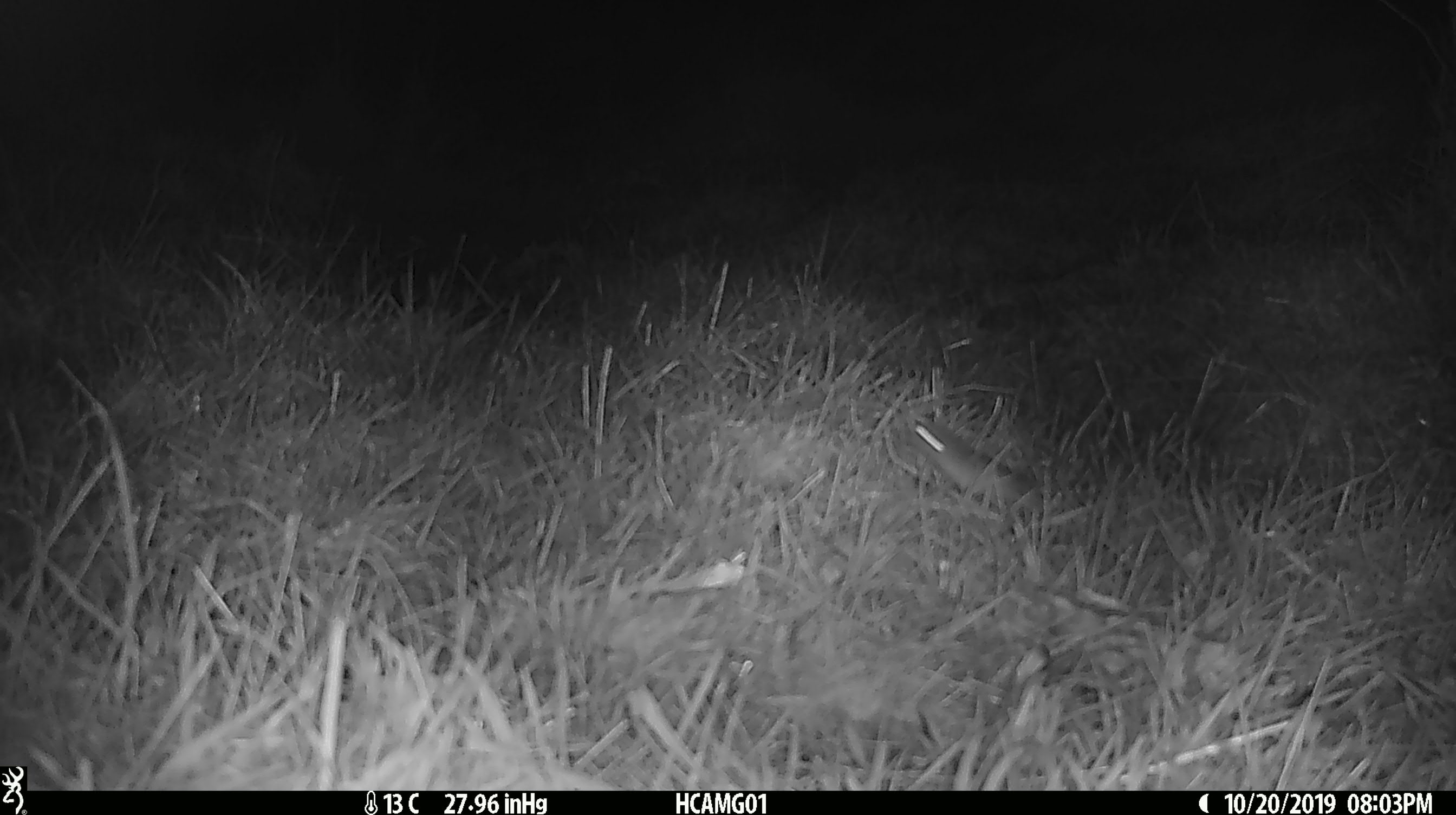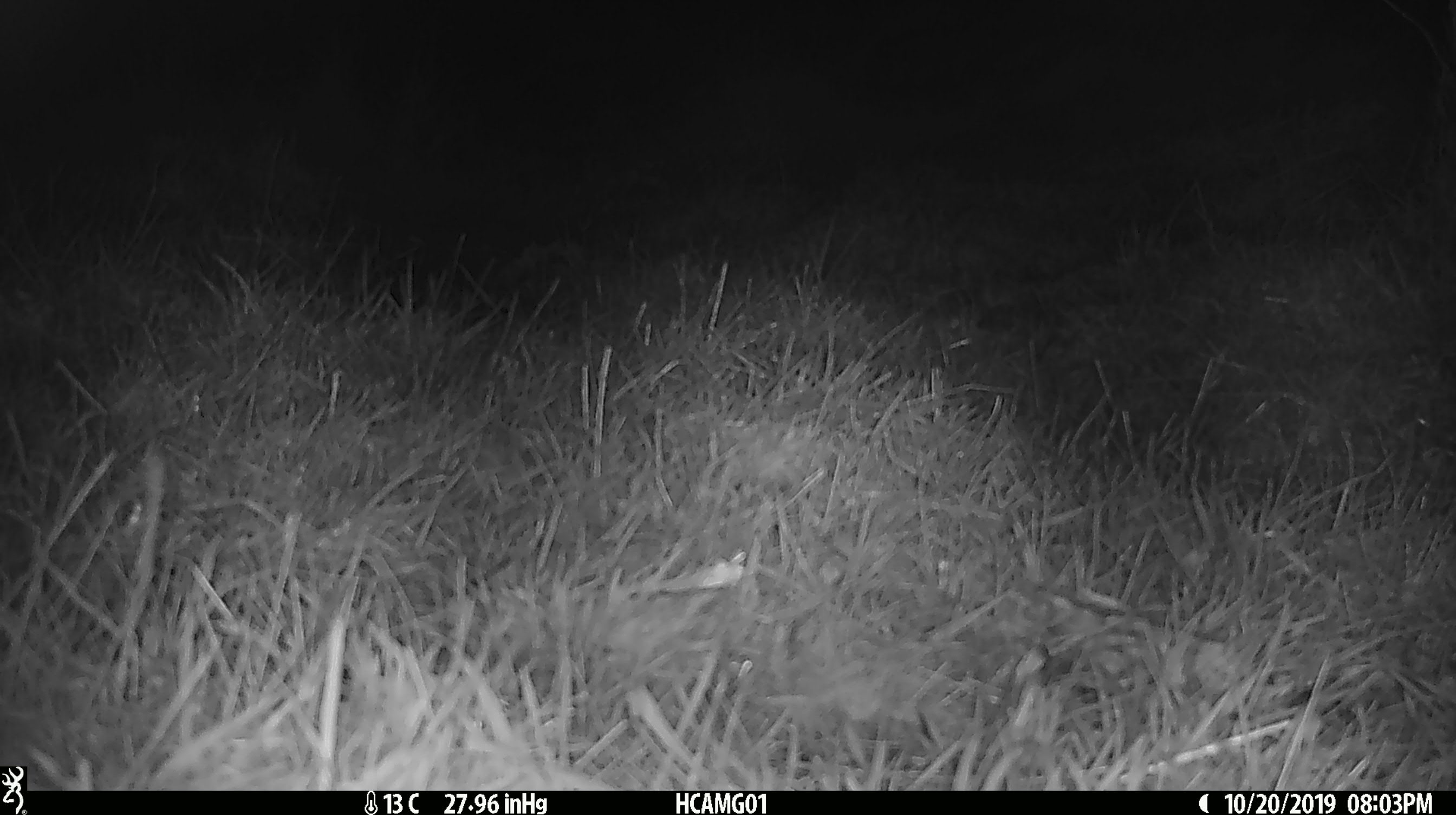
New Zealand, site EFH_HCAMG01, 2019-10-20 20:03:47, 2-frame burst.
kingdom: Animalia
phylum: Chordata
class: Mammalia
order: Rodentia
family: Muridae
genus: Mus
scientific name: Mus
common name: mouse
Mouse (Mus).